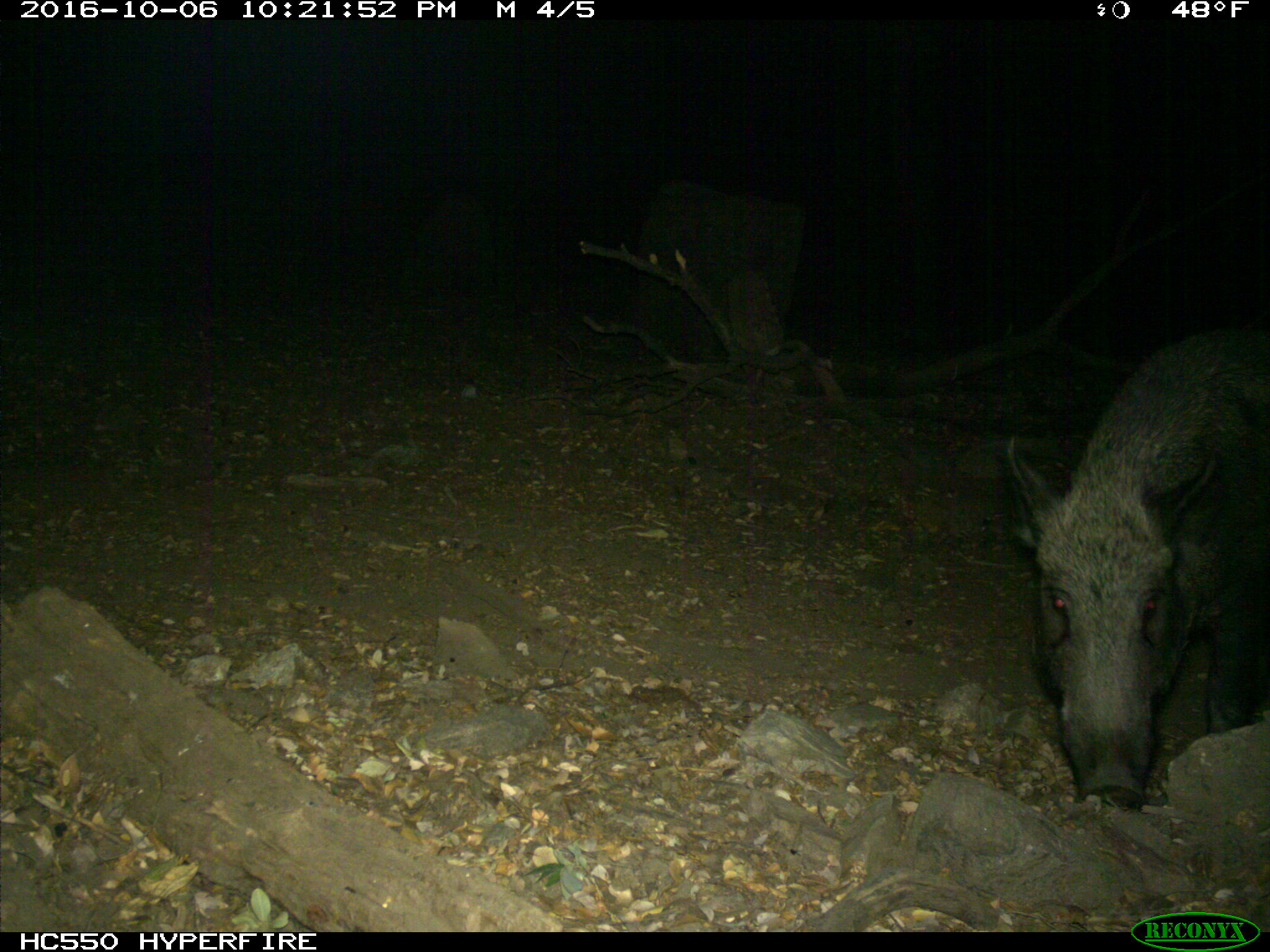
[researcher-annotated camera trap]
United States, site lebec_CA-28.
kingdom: Animalia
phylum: Chordata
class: Mammalia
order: Artiodactyla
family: Suidae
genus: Sus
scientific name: Sus scrofa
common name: wild boar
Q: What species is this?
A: Sus scrofa (wild boar).